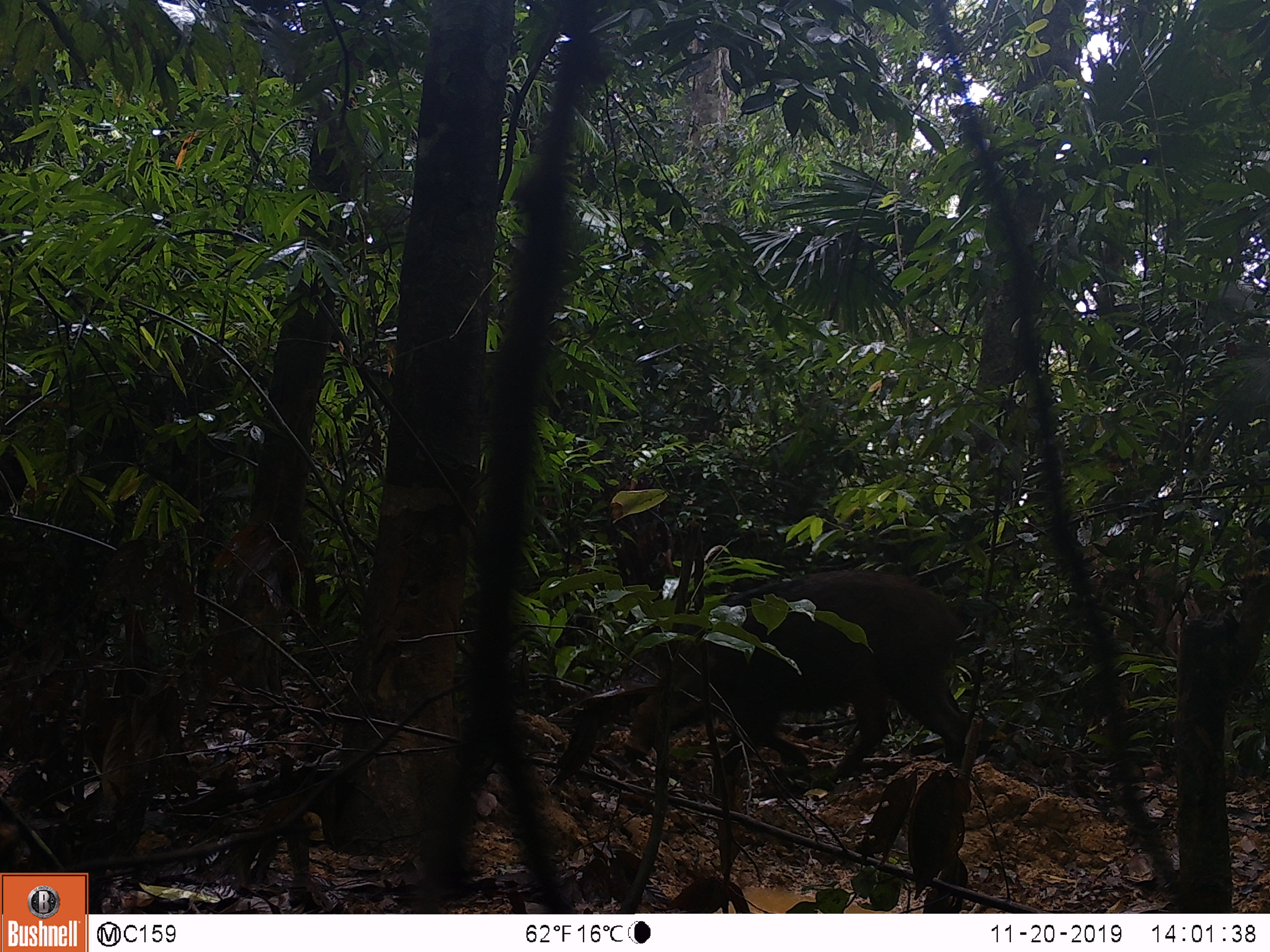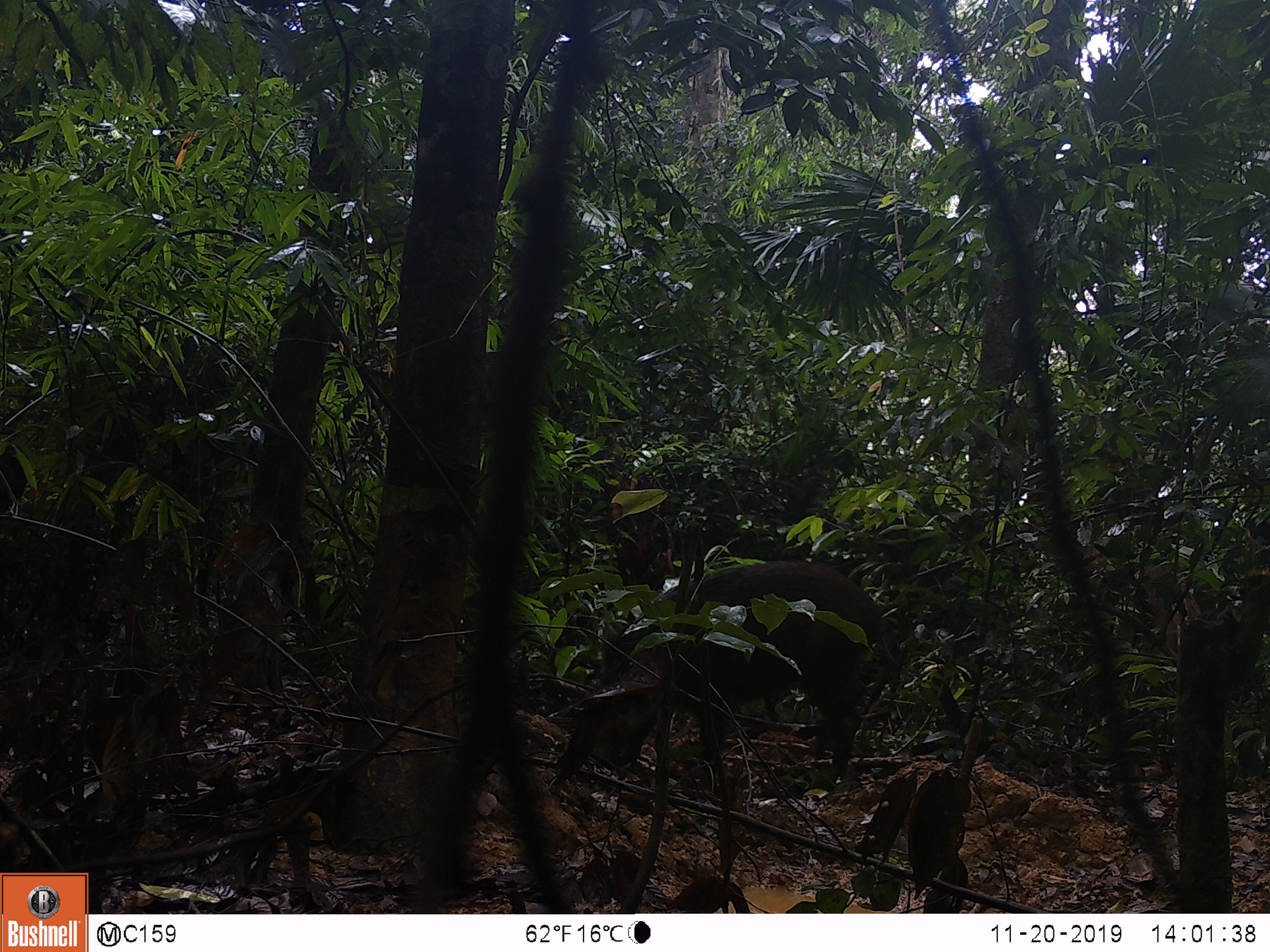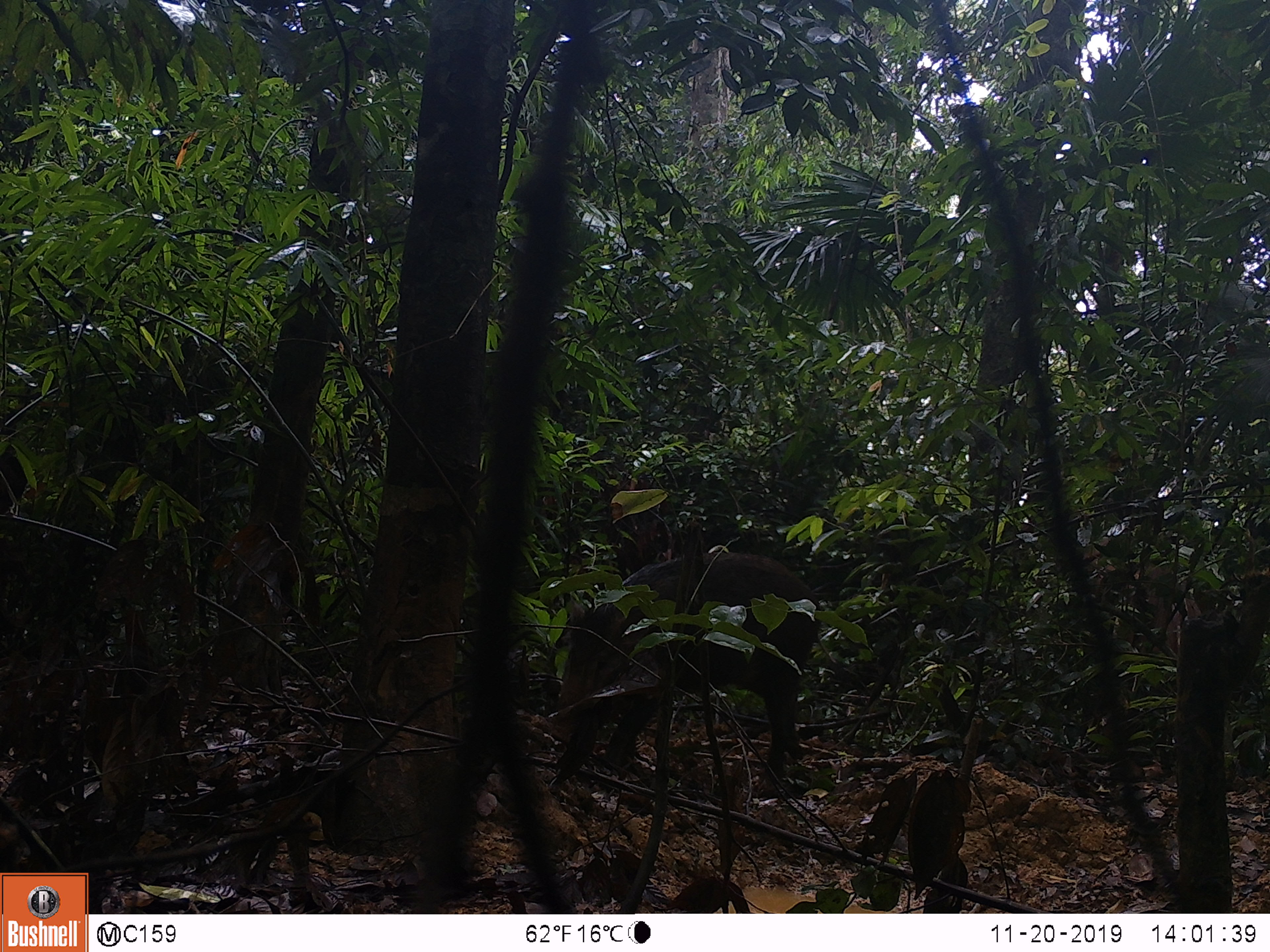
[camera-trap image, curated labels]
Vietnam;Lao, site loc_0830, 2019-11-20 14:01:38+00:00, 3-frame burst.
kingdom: Animalia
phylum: Chordata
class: Mammalia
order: Artiodactyla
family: Suidae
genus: Sus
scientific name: Sus scrofa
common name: eurasian wild pig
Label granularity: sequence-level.